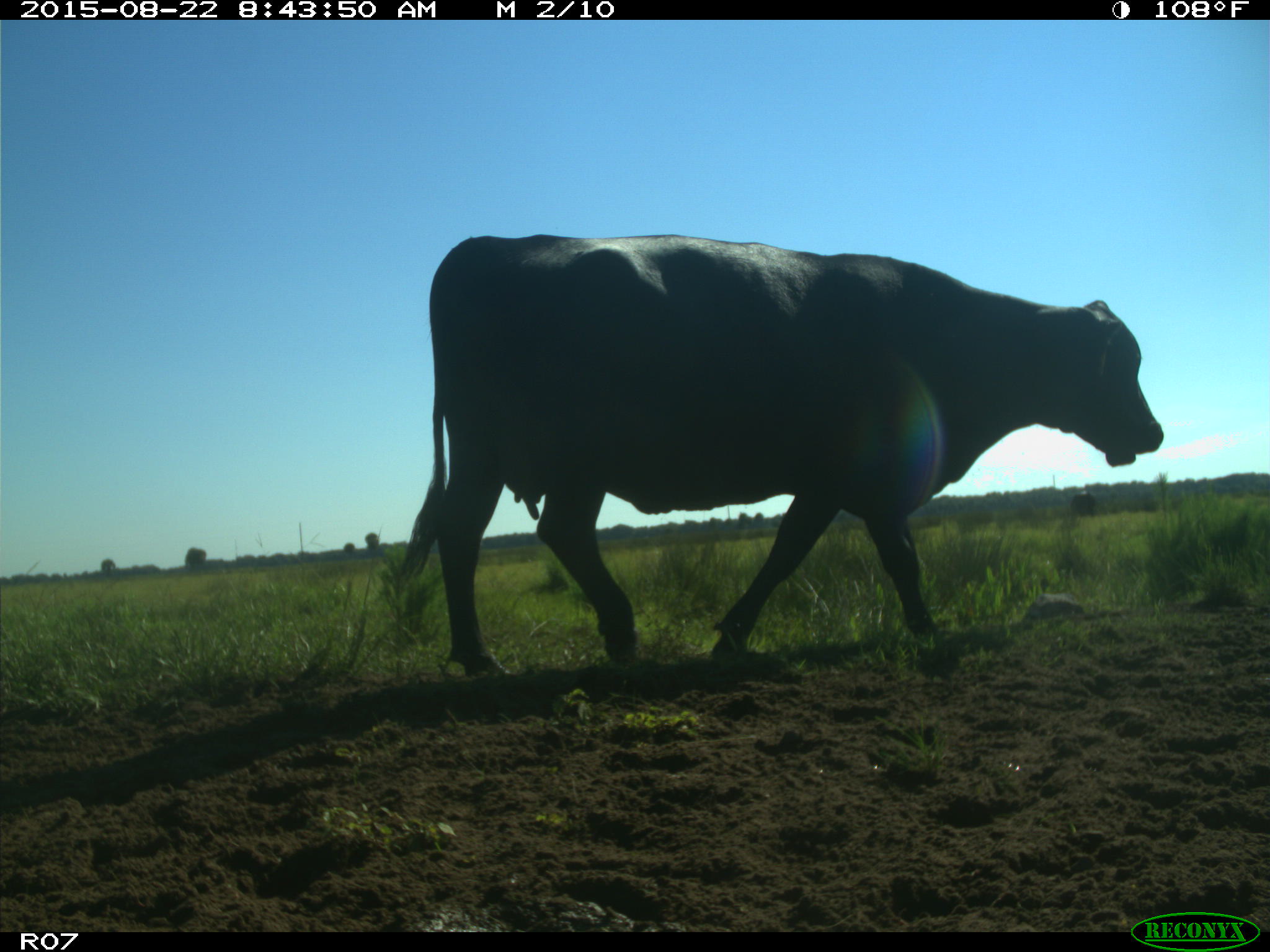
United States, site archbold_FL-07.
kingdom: Animalia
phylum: Chordata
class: Mammalia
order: Artiodactyla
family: Bovidae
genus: Bos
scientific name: Bos taurus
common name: domestic cow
Bos taurus (domestic cow).